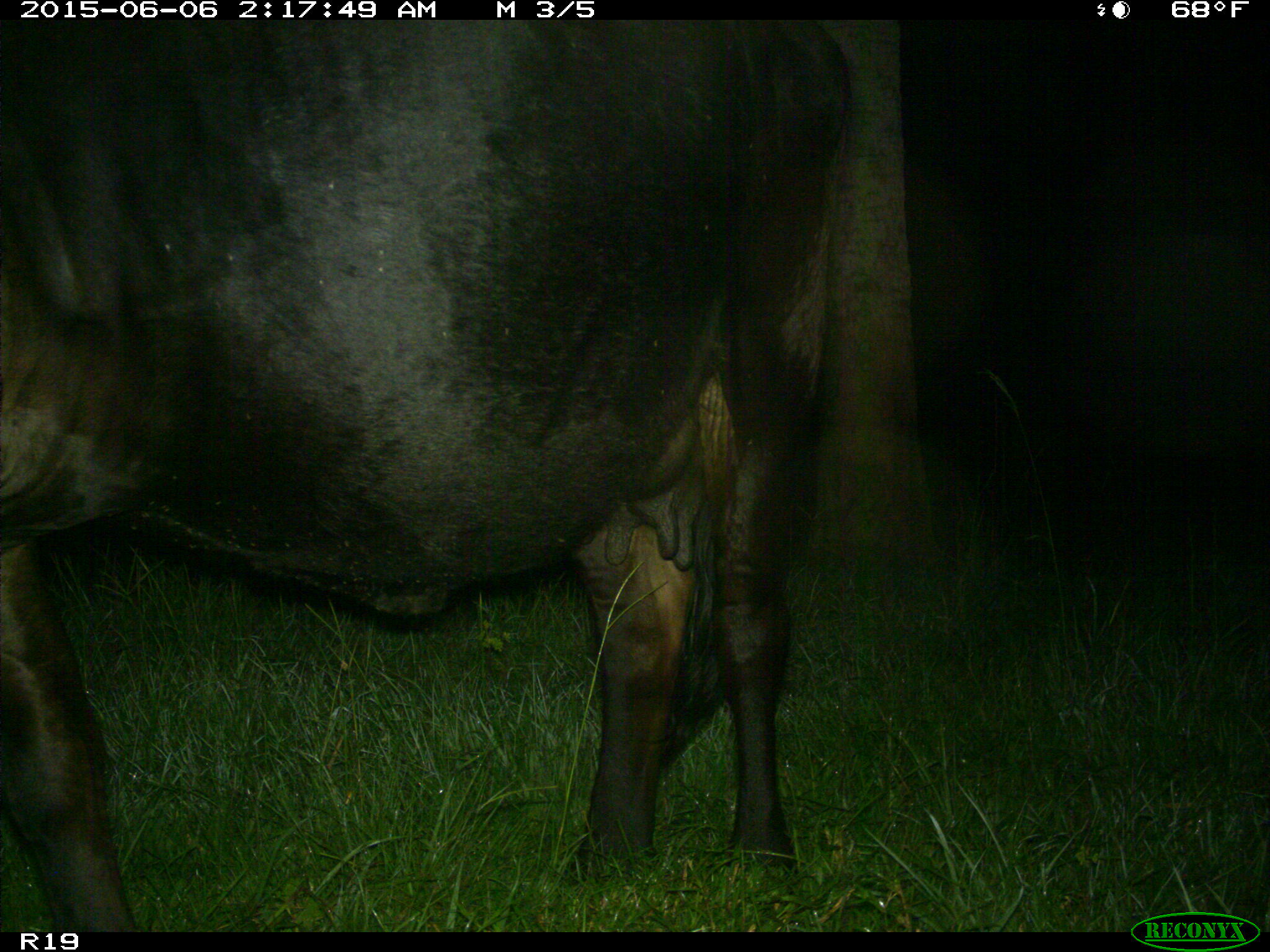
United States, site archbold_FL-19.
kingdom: Animalia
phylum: Chordata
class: Mammalia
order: Artiodactyla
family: Bovidae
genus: Bos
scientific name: Bos taurus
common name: domestic cow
Bos taurus (domestic cow).